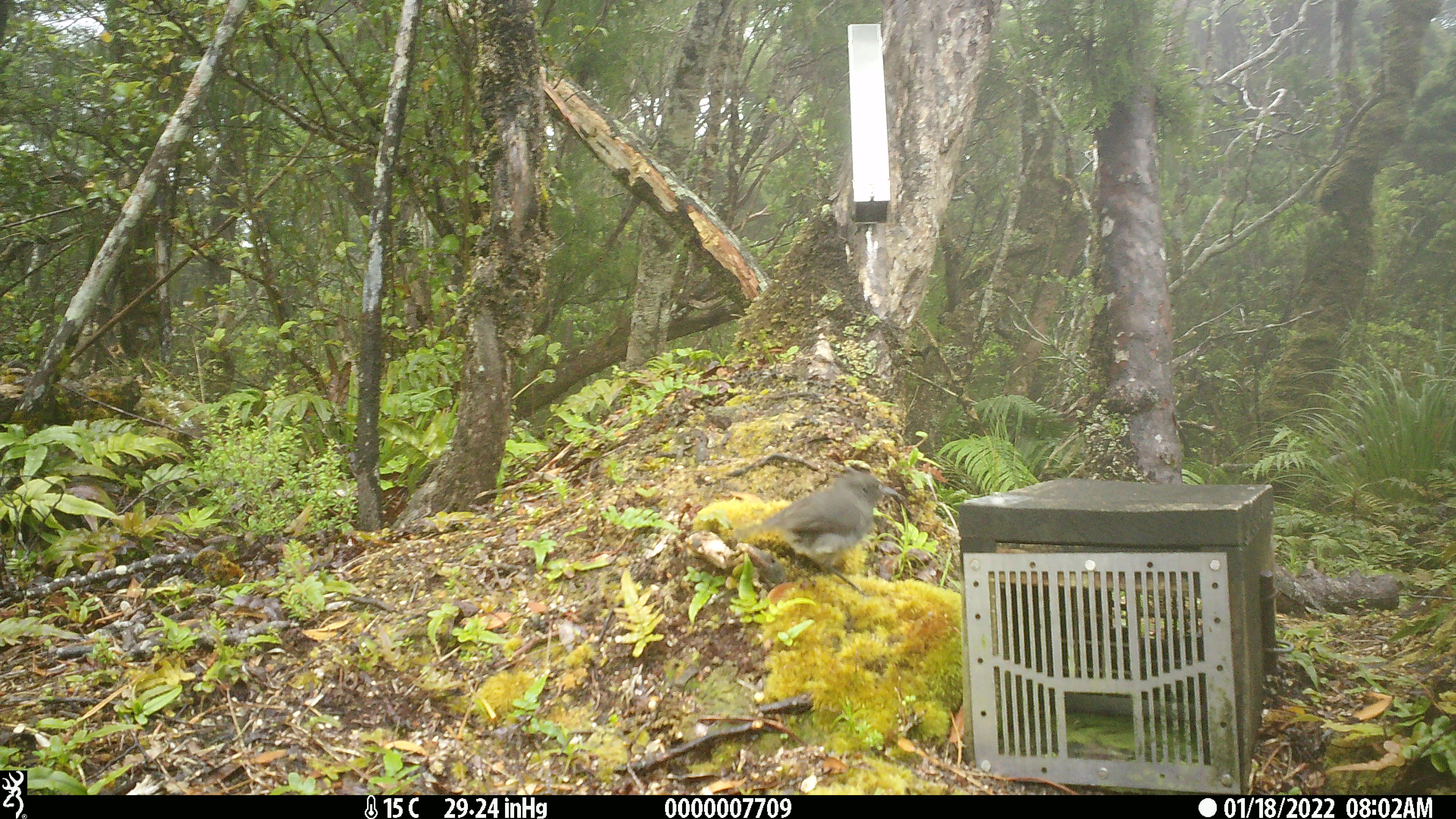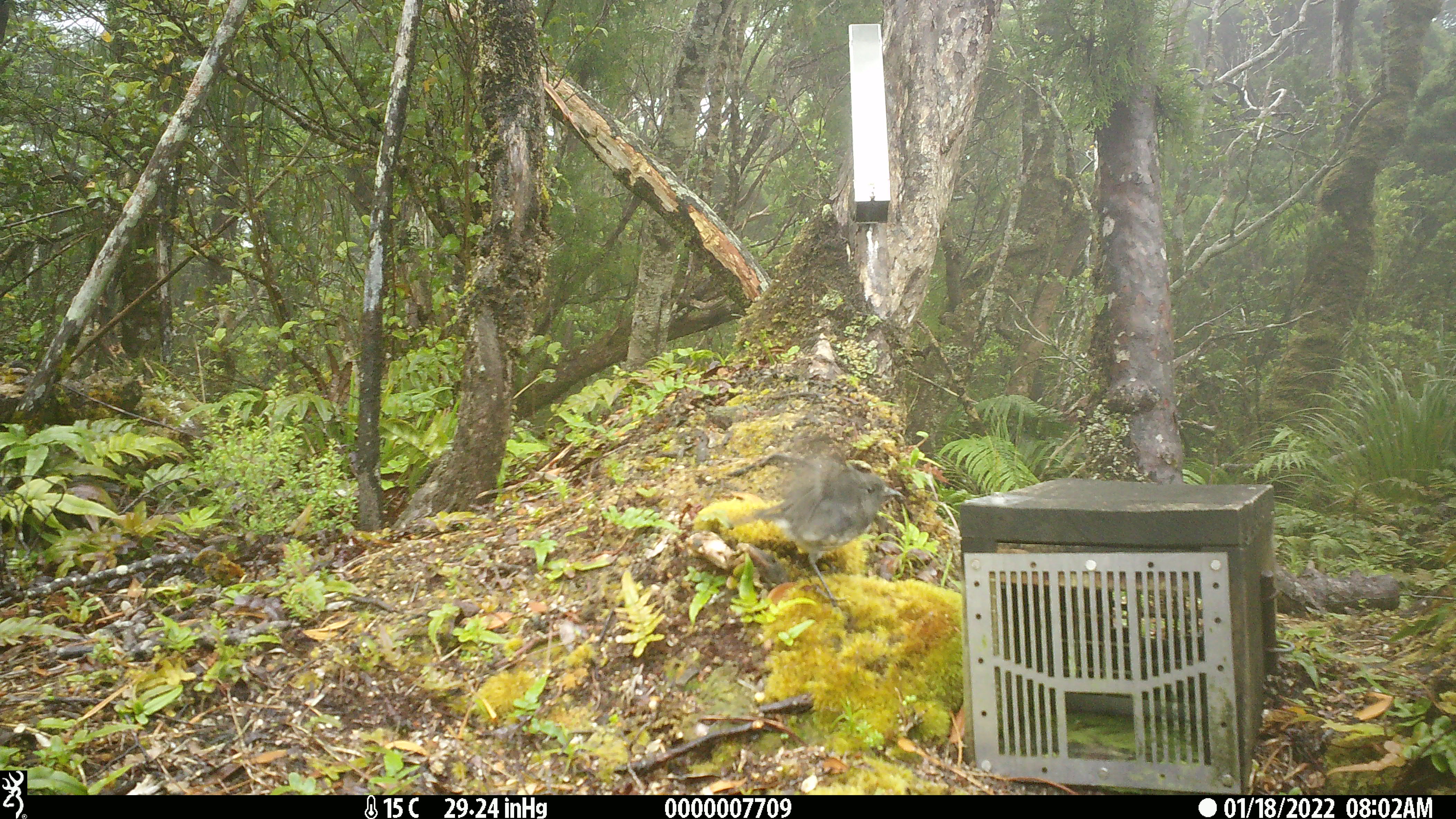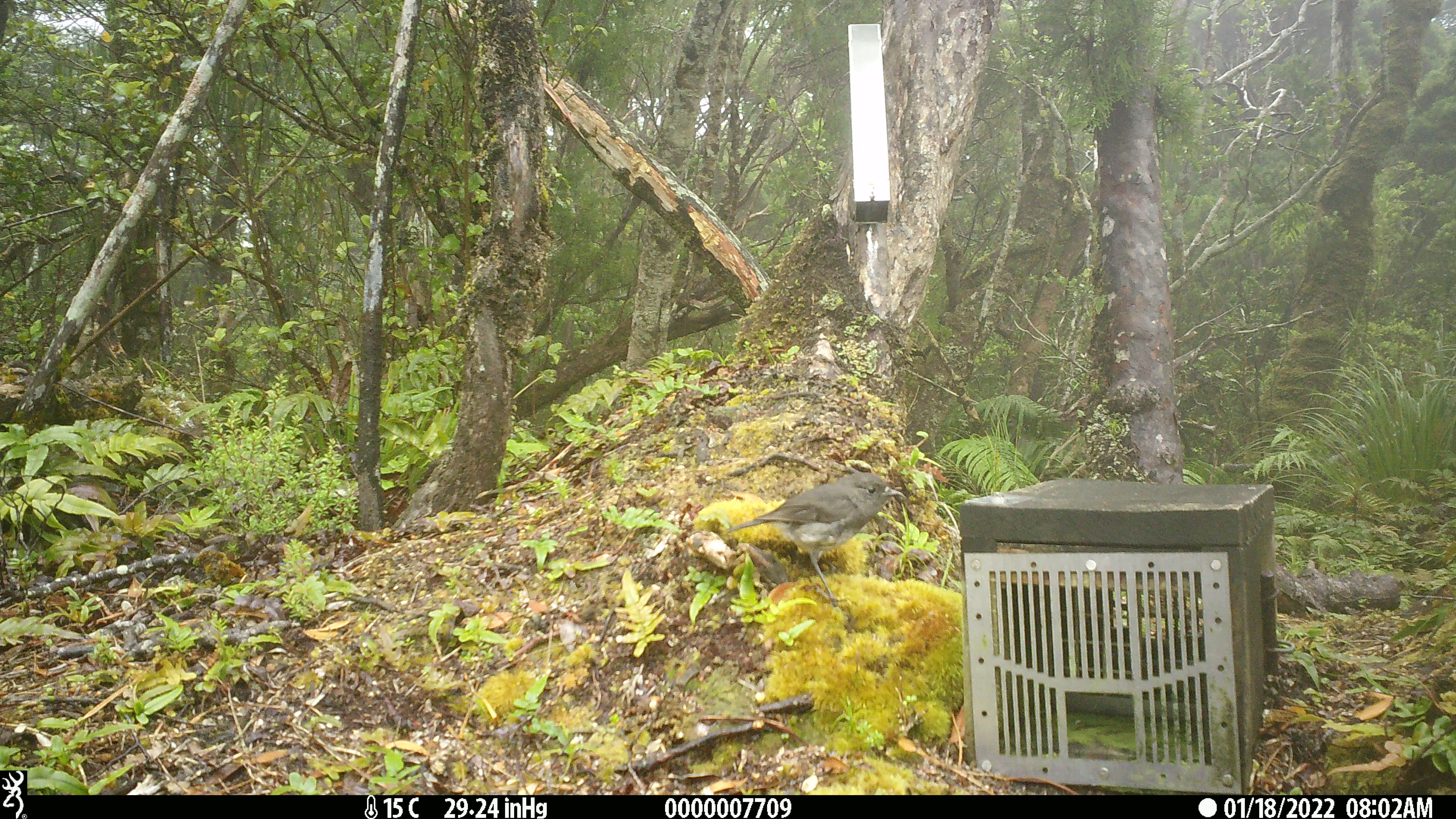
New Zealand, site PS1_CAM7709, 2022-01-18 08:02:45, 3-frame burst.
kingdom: Animalia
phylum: Chordata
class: Aves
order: Passeriformes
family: Petroicidae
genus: Petroica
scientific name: Petroica australis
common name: new zealand robin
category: robin